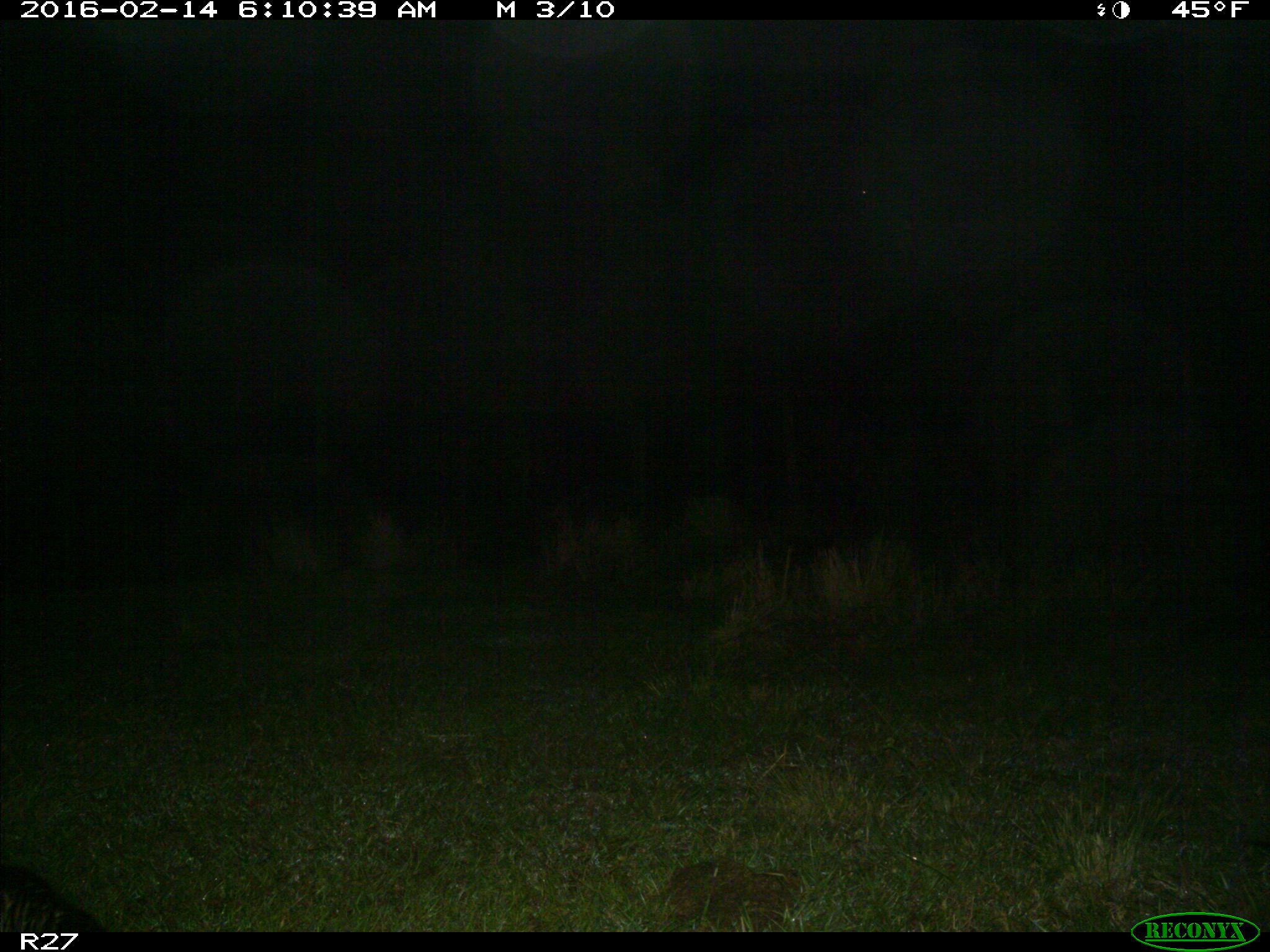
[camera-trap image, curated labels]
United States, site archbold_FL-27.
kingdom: Animalia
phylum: Chordata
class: Mammalia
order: Carnivora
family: Mustelidae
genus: Lontra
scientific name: Lontra canadensis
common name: north american river otter